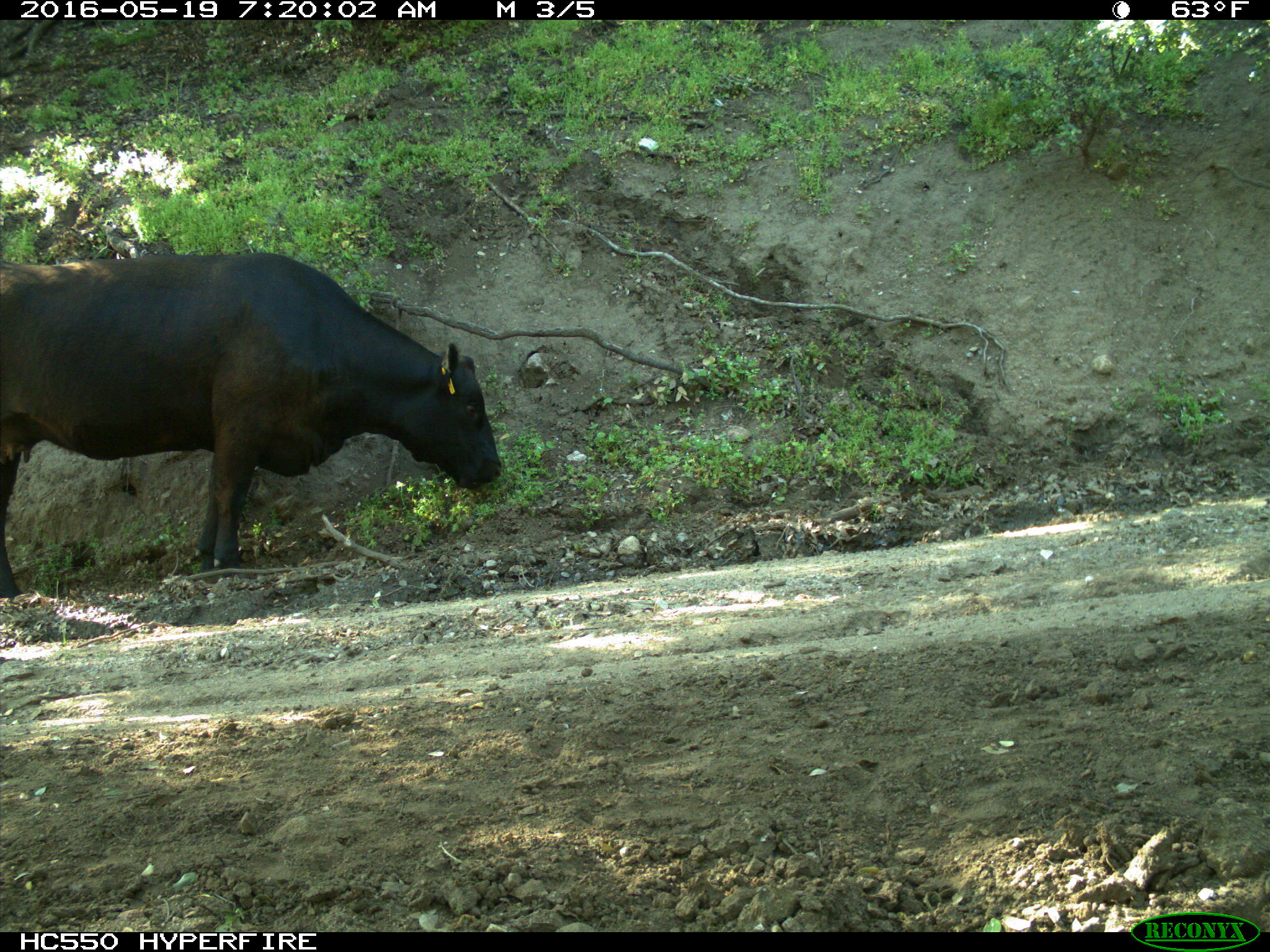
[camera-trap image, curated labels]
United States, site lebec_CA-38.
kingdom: Animalia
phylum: Chordata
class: Mammalia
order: Artiodactyla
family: Bovidae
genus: Bos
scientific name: Bos taurus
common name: domestic cow